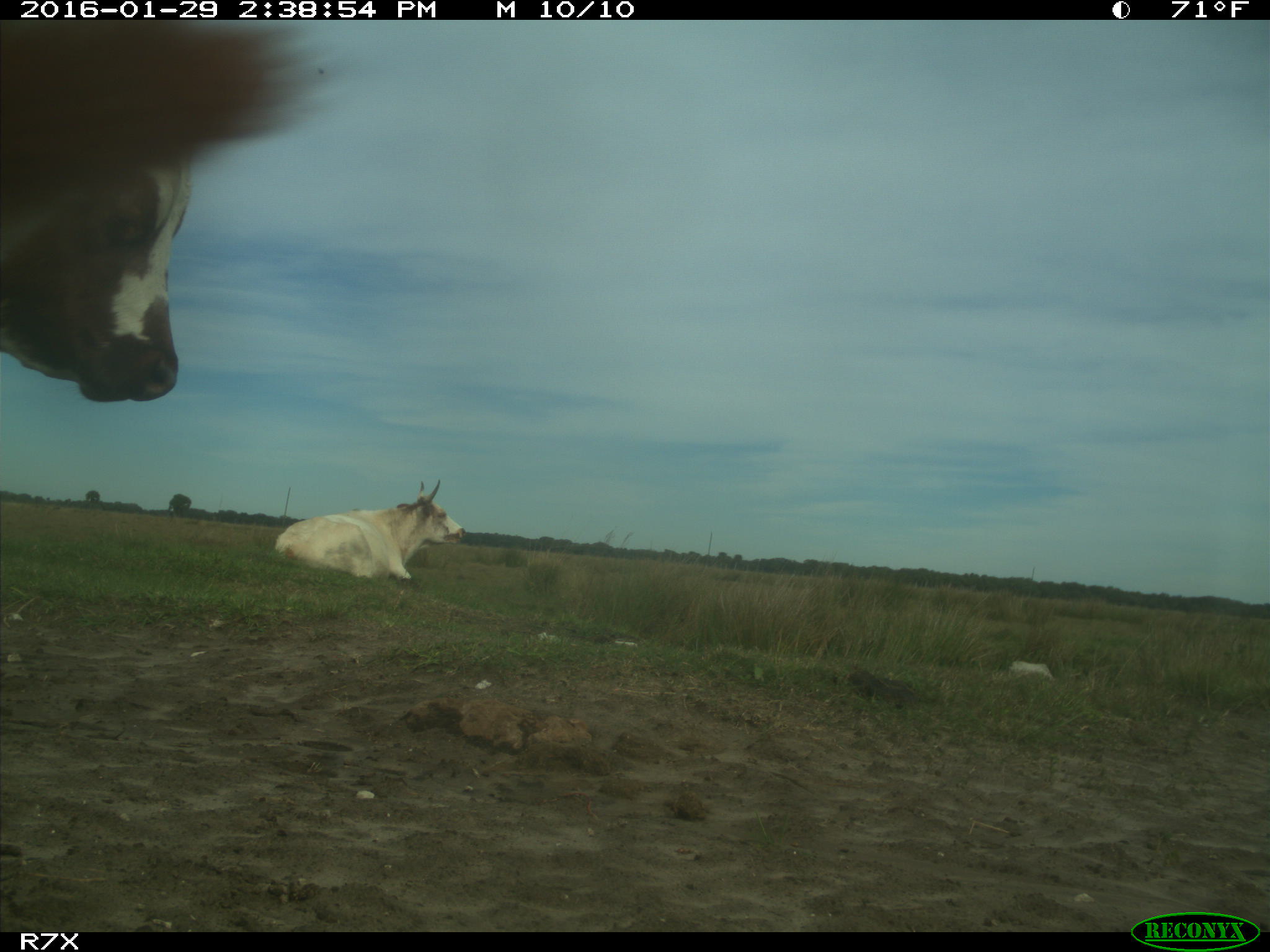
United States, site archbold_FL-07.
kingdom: Animalia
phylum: Chordata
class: Mammalia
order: Artiodactyla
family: Bovidae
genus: Bos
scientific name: Bos taurus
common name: domestic cow